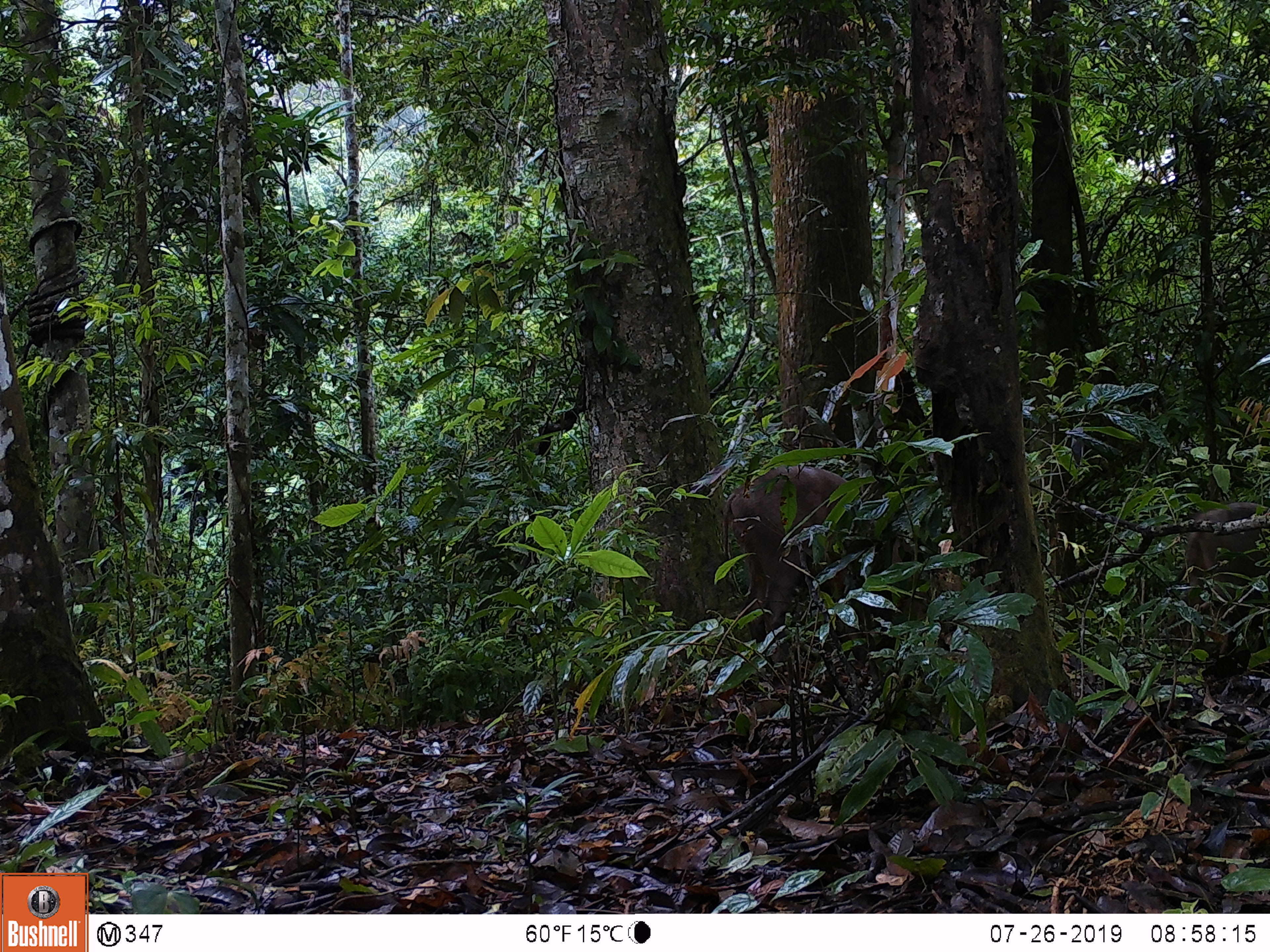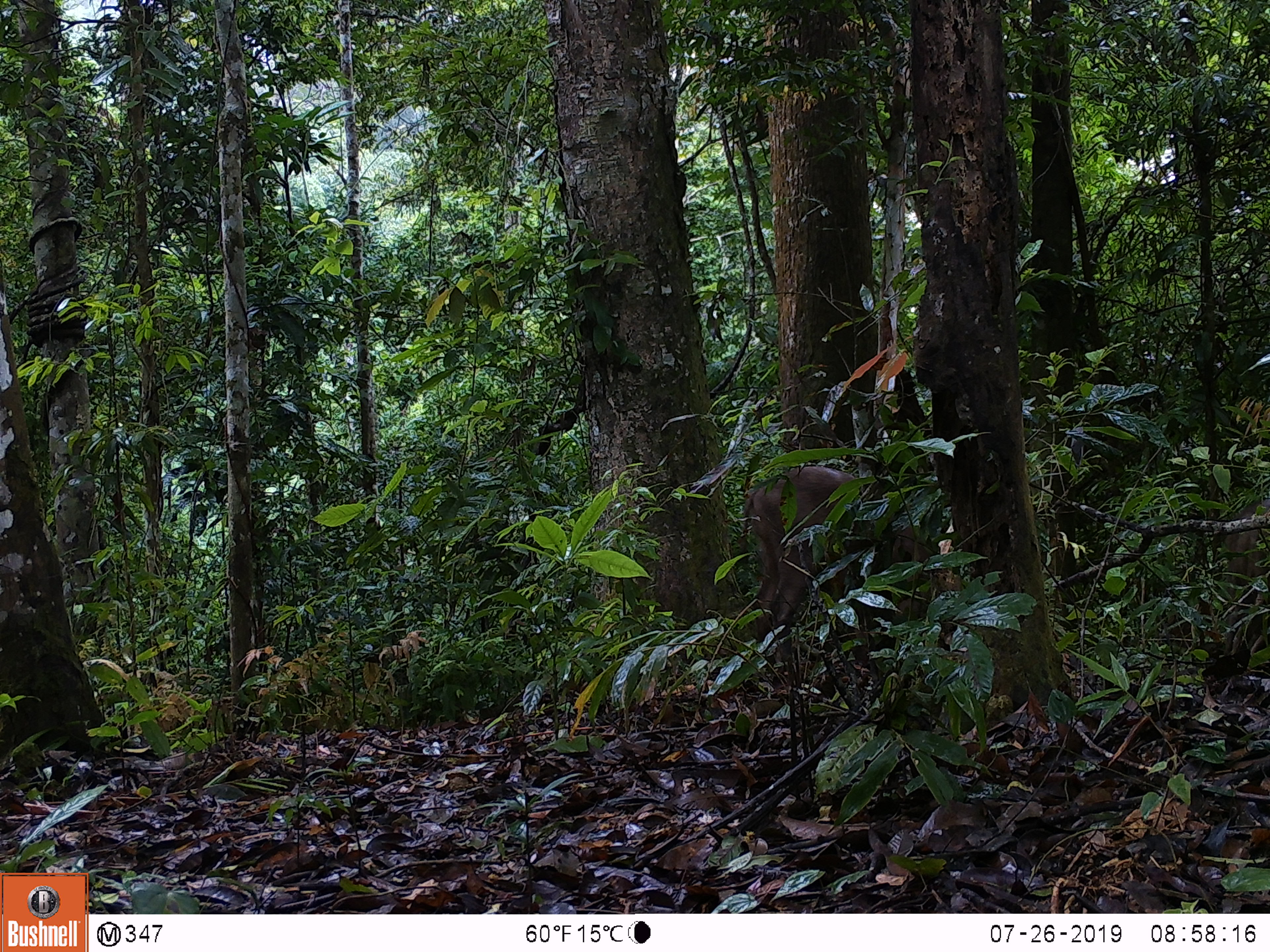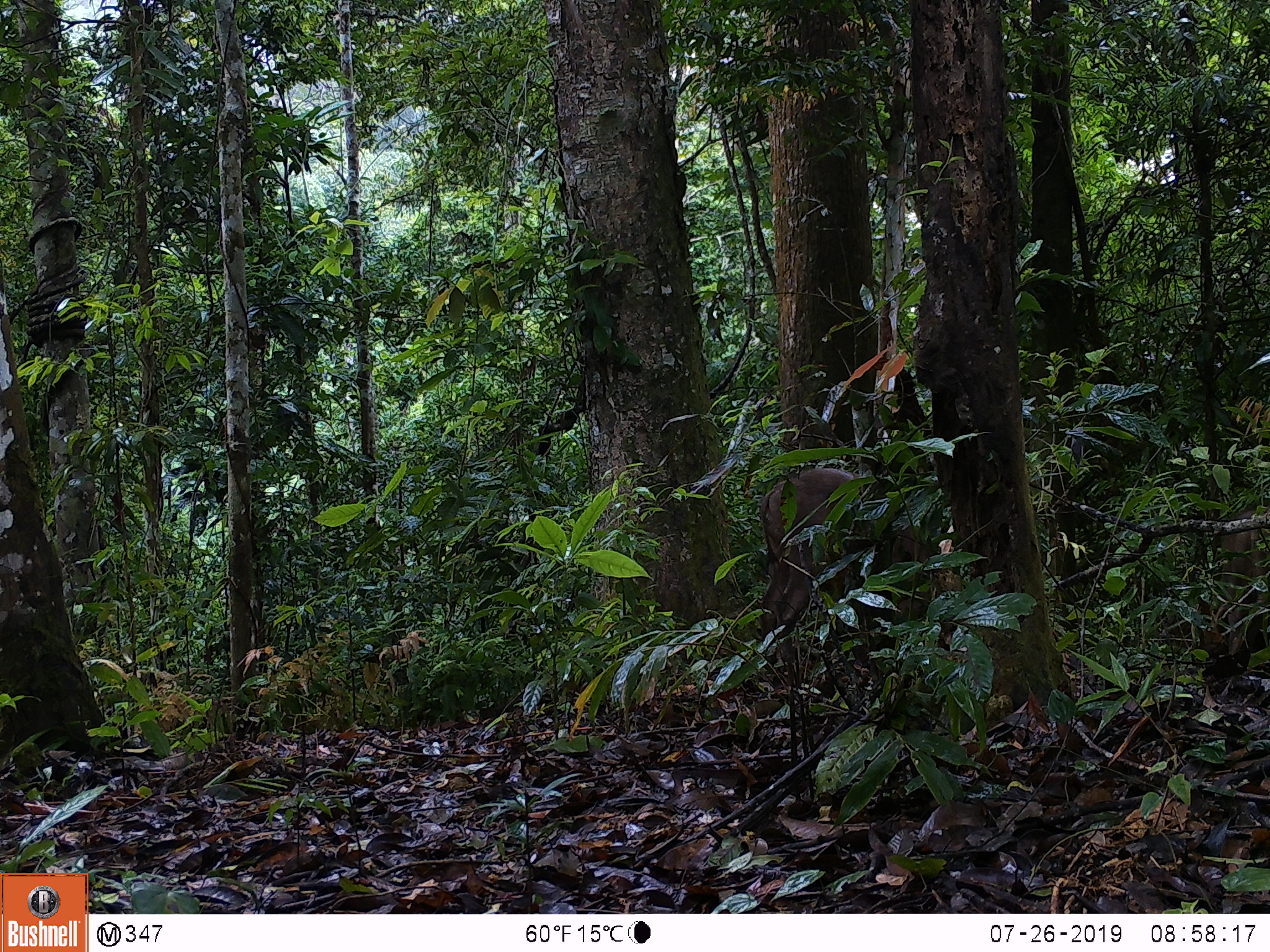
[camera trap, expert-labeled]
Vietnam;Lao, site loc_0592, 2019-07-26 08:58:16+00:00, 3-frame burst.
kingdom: Animalia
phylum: Chordata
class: Mammalia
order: Artiodactyla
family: Suidae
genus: Sus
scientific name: Sus scrofa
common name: eurasian wild pig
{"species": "eurasian wild pig (Sus scrofa)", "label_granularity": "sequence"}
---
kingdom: Animalia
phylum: Chordata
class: Aves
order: Galliformes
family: Phasianidae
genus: Polyplectron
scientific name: Polyplectron bicalcaratum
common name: gray peacock-pheasant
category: grey peacock pheasant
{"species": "grey peacock pheasant (gray peacock-pheasant) (Polyplectron bicalcaratum)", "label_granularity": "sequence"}